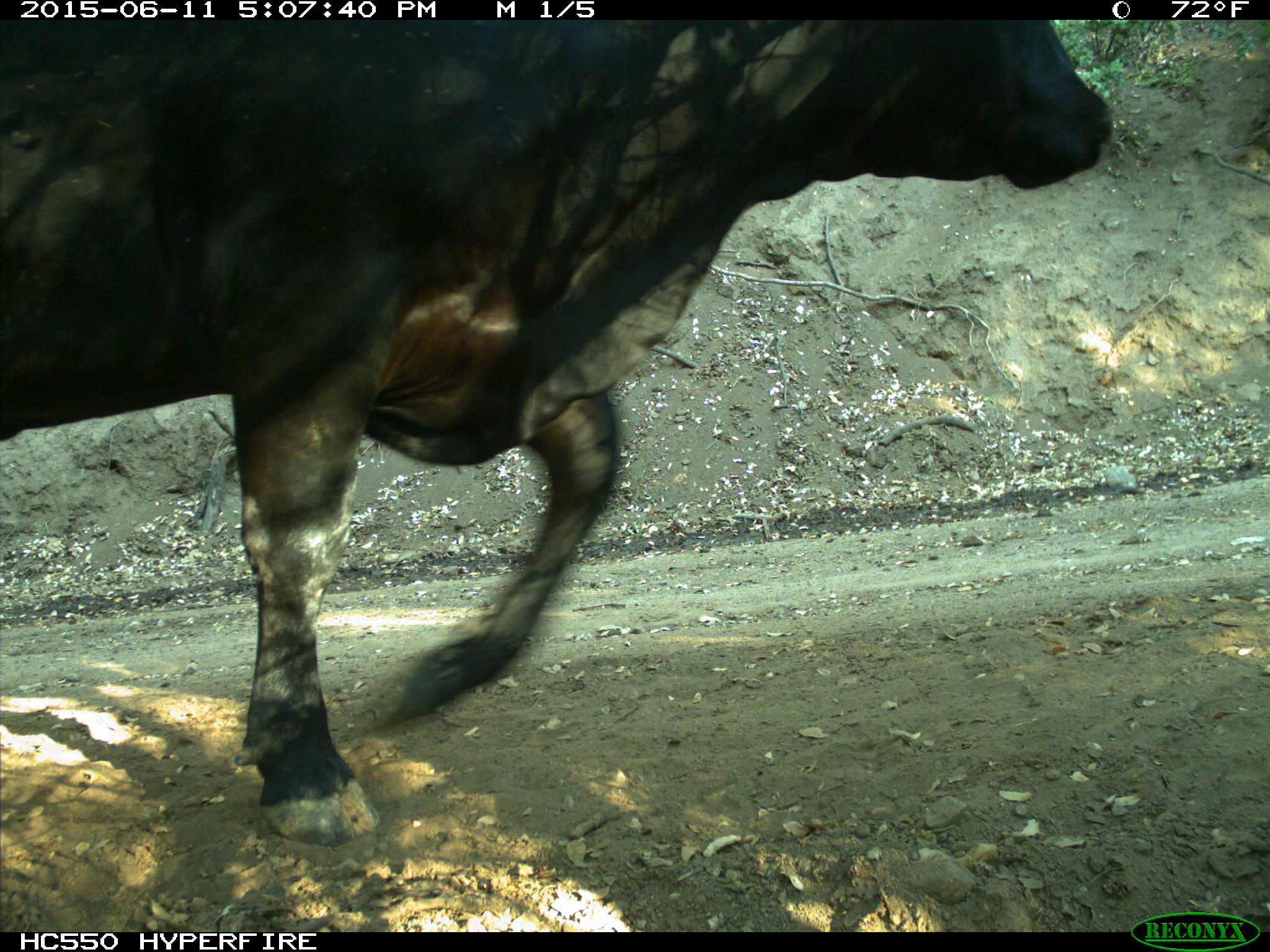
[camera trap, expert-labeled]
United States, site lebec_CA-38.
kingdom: Animalia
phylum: Chordata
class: Mammalia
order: Artiodactyla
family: Bovidae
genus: Bos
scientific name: Bos taurus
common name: domestic cow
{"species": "Bos taurus (domestic cow)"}